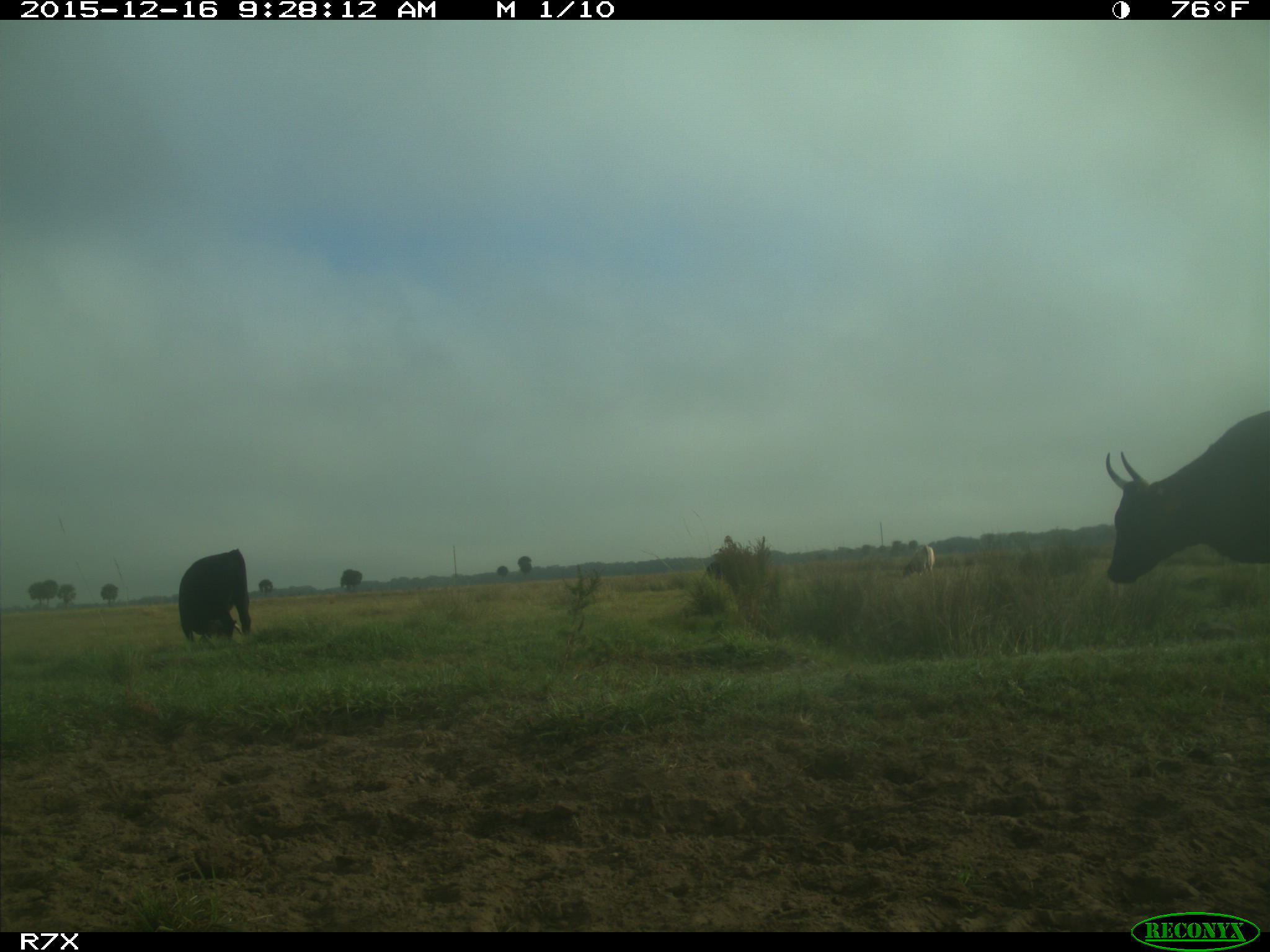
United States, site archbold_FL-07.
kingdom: Animalia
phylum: Chordata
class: Mammalia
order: Artiodactyla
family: Bovidae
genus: Bos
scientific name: Bos taurus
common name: domestic cow